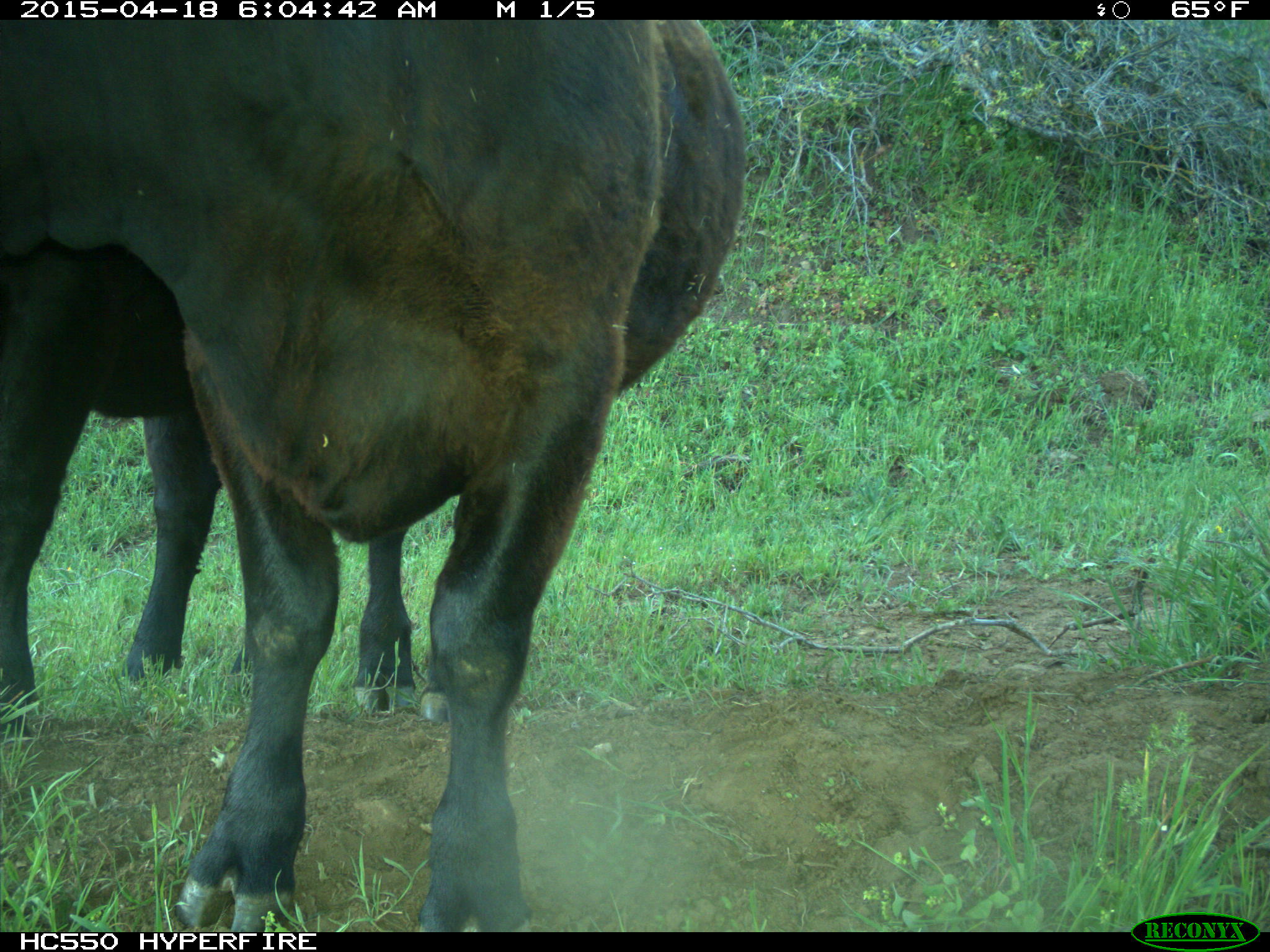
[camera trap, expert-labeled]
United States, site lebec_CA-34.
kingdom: Animalia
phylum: Chordata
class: Mammalia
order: Artiodactyla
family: Bovidae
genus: Bos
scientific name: Bos taurus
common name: domestic cow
Bos taurus (domestic cow).